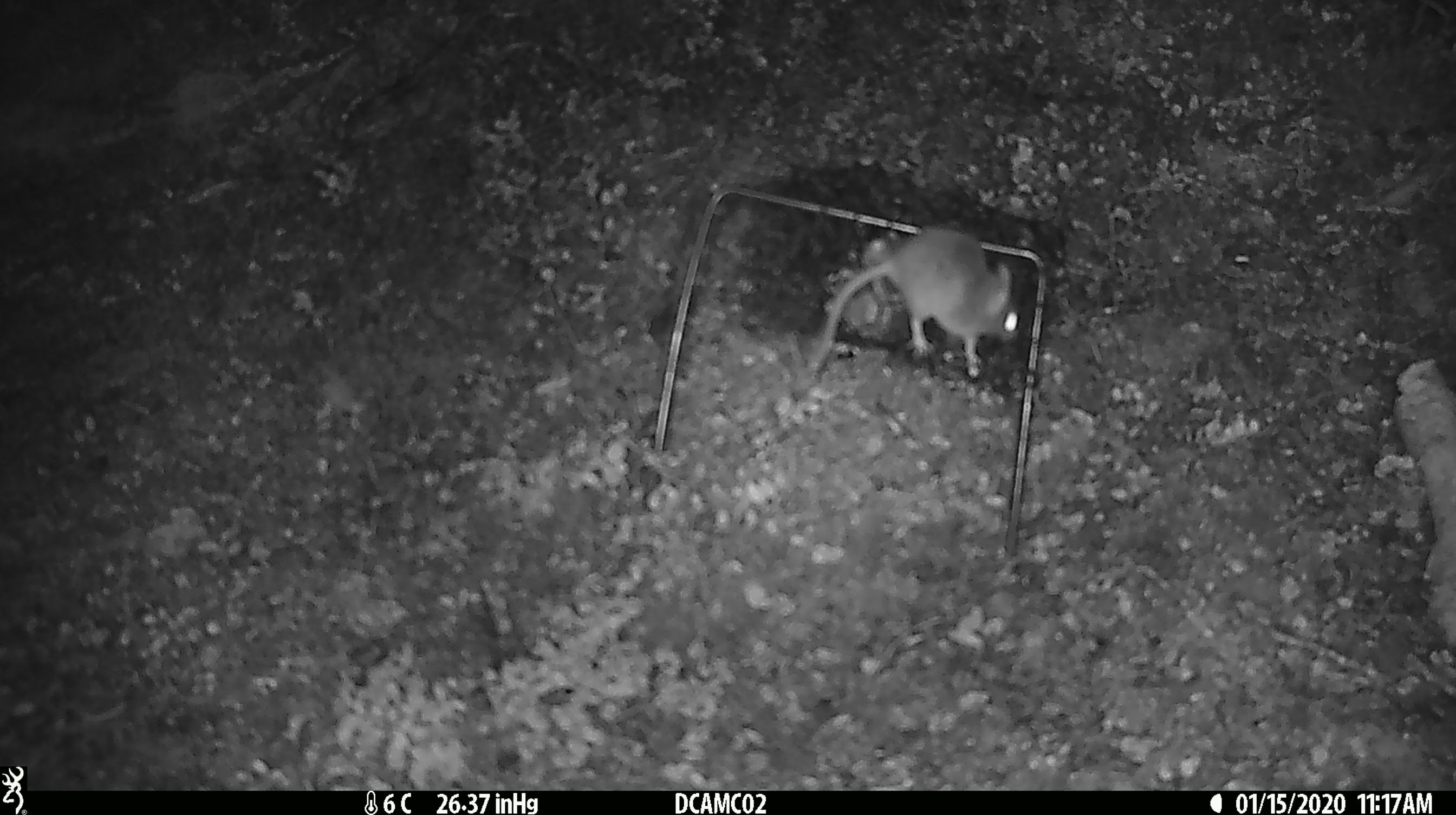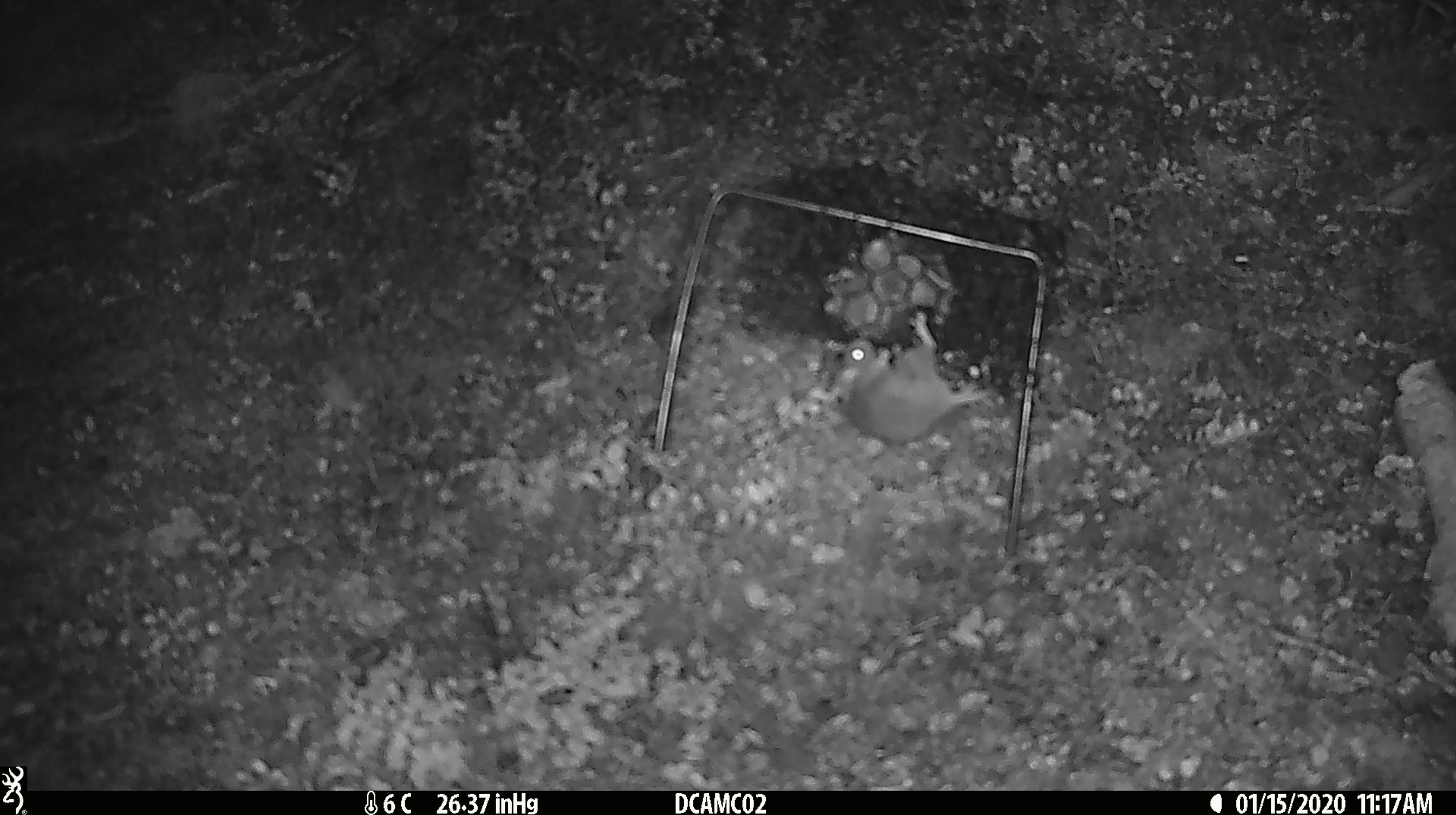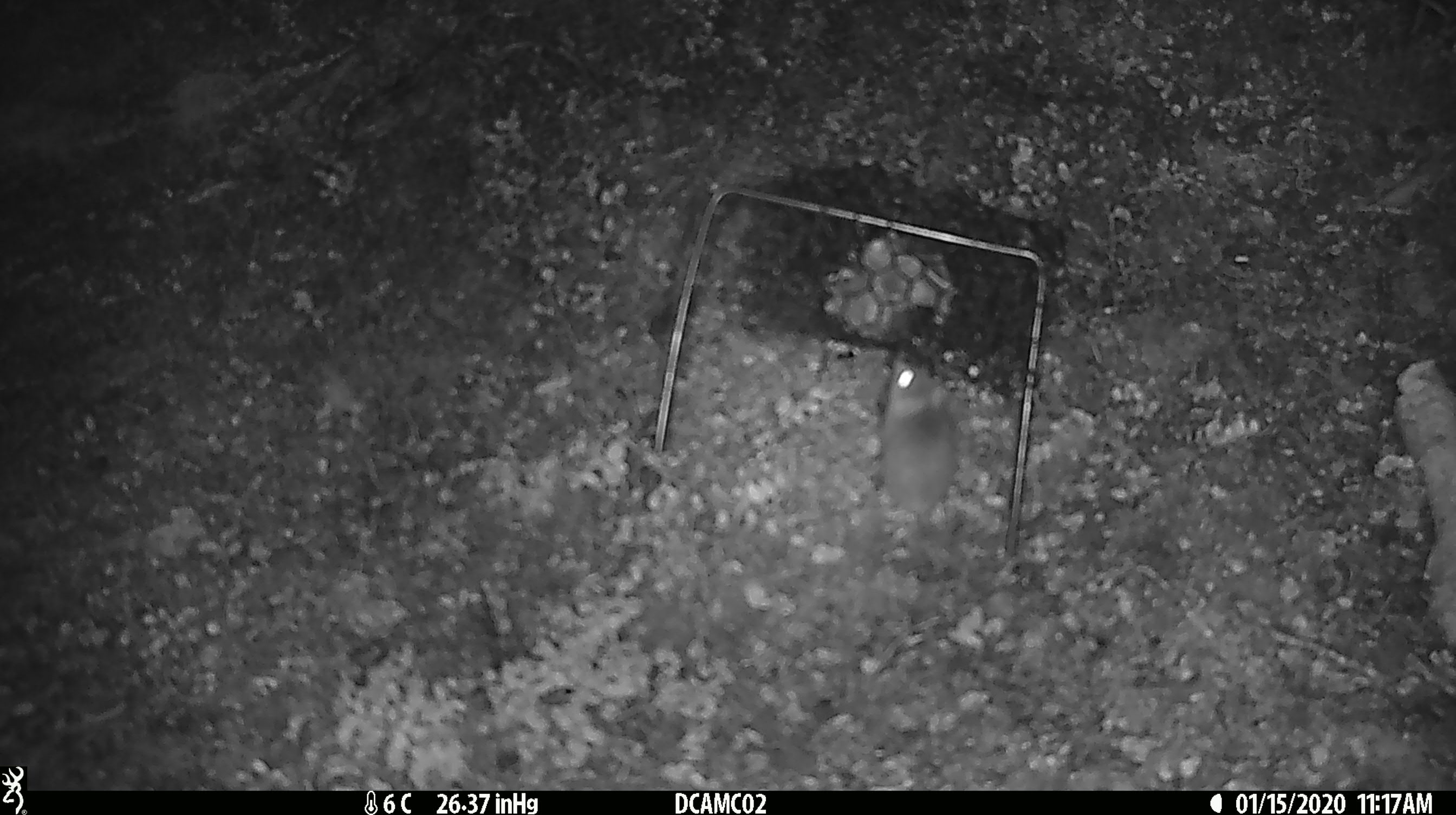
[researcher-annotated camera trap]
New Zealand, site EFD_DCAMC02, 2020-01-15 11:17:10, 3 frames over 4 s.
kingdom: Animalia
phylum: Chordata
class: Mammalia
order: Rodentia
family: Muridae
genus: Mus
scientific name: Mus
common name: mouse